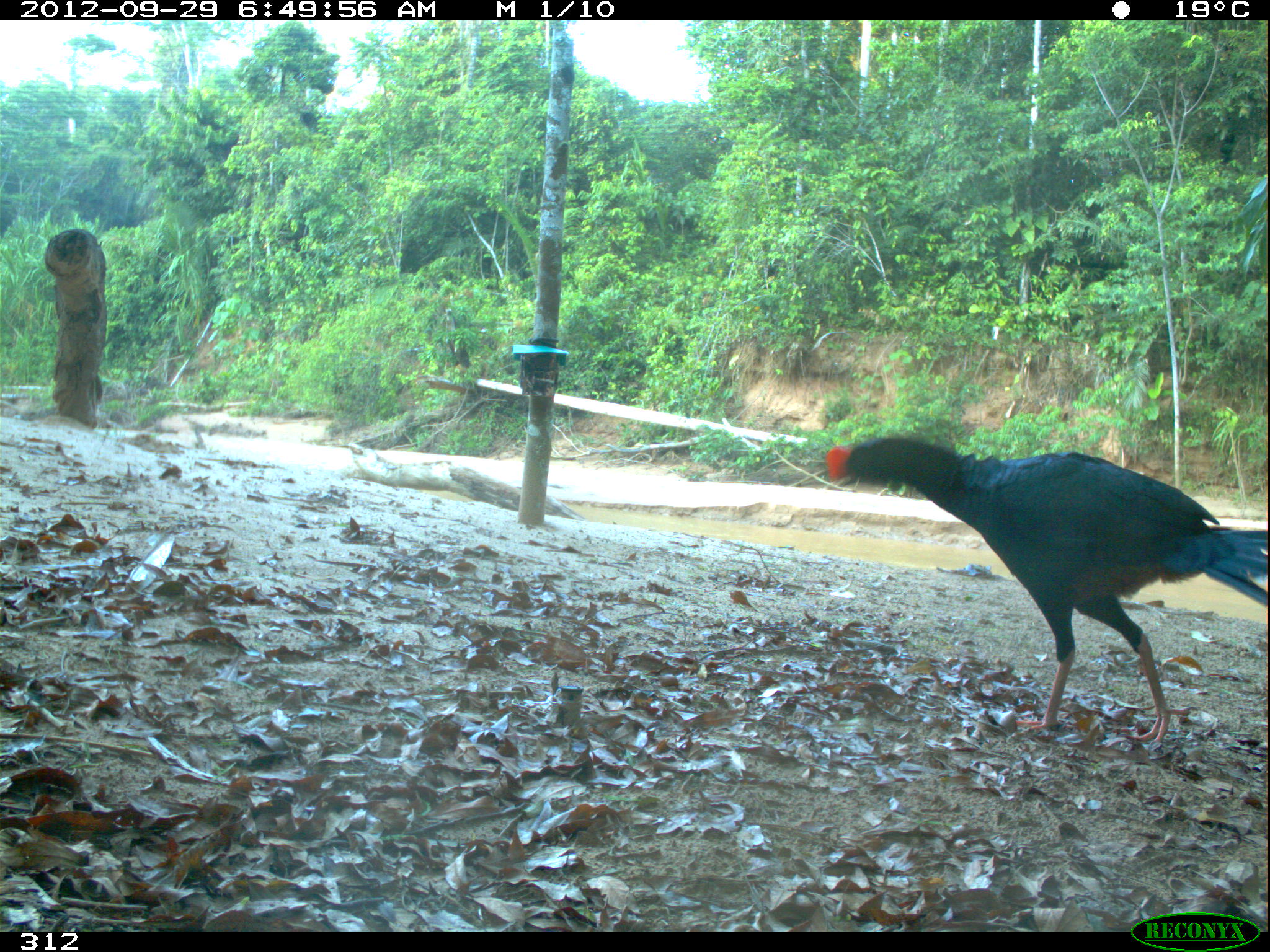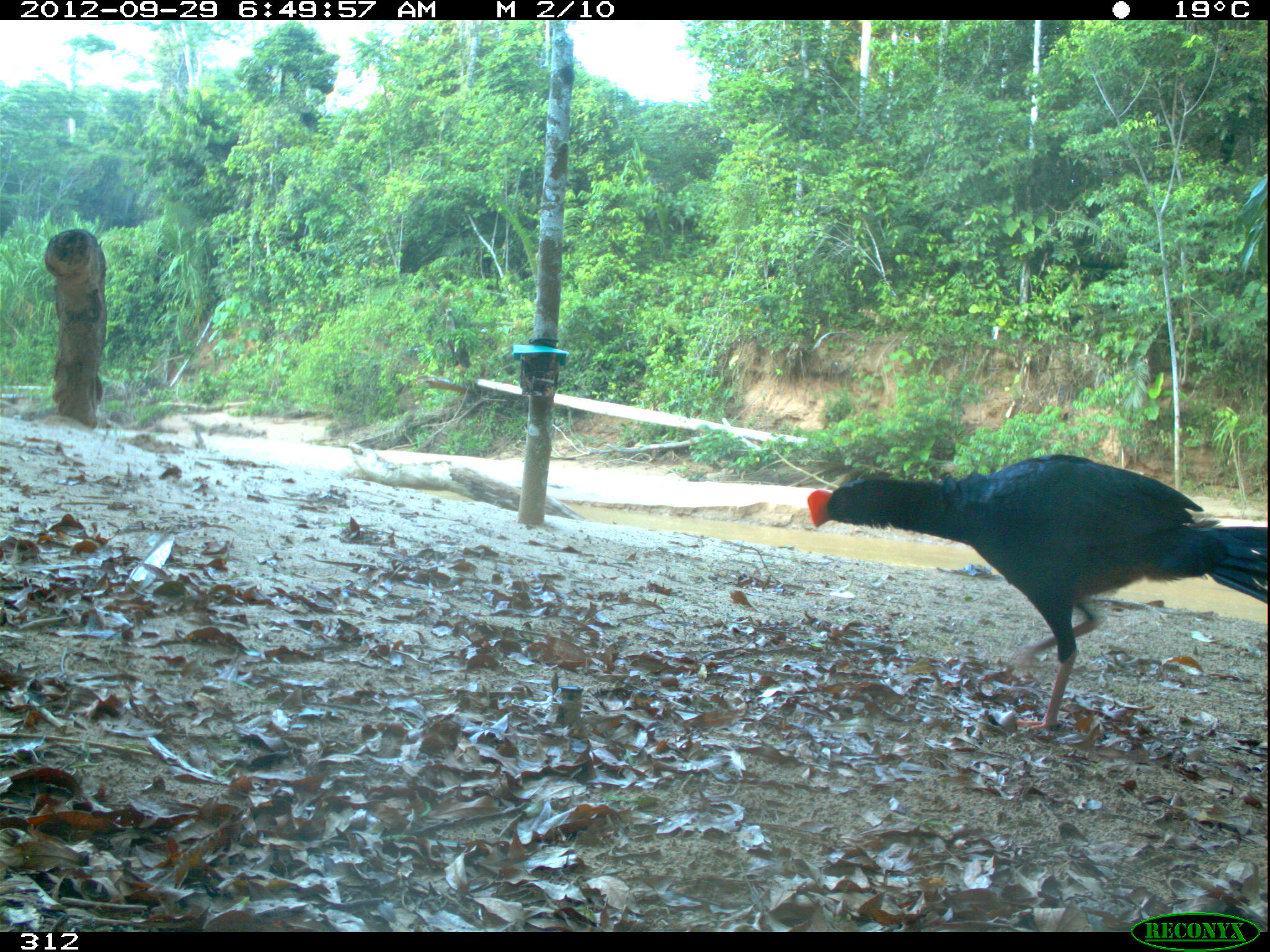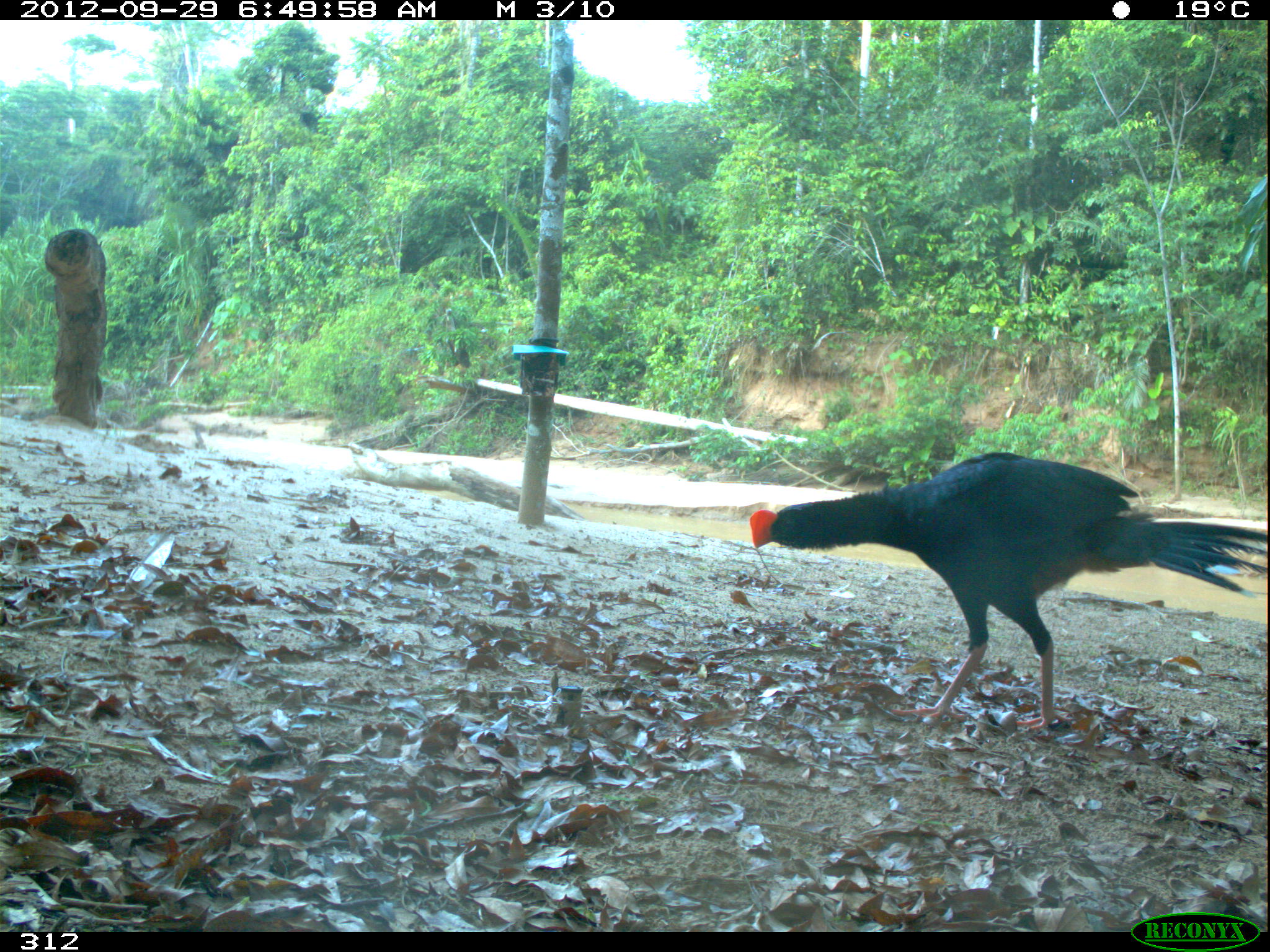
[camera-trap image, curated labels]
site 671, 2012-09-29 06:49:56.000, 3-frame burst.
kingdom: Animalia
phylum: Chordata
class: Aves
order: Galliformes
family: Cracidae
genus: Mitu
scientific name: Mitu tuberosum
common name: razor-billed curassow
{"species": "Mitu tuberosum (razor-billed curassow)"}